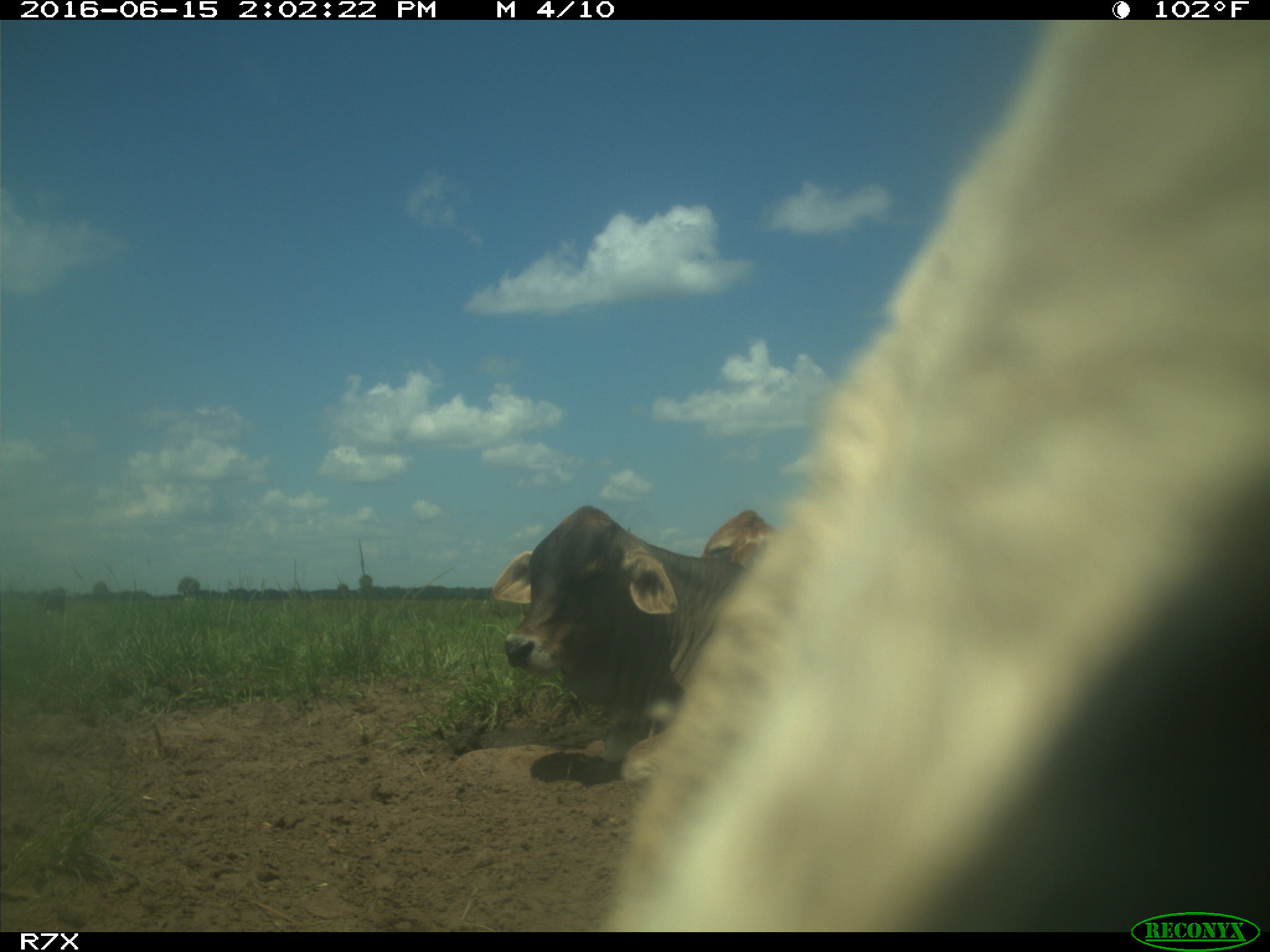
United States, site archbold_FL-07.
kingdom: Animalia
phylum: Chordata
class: Mammalia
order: Artiodactyla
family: Bovidae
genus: Bos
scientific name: Bos taurus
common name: domestic cow